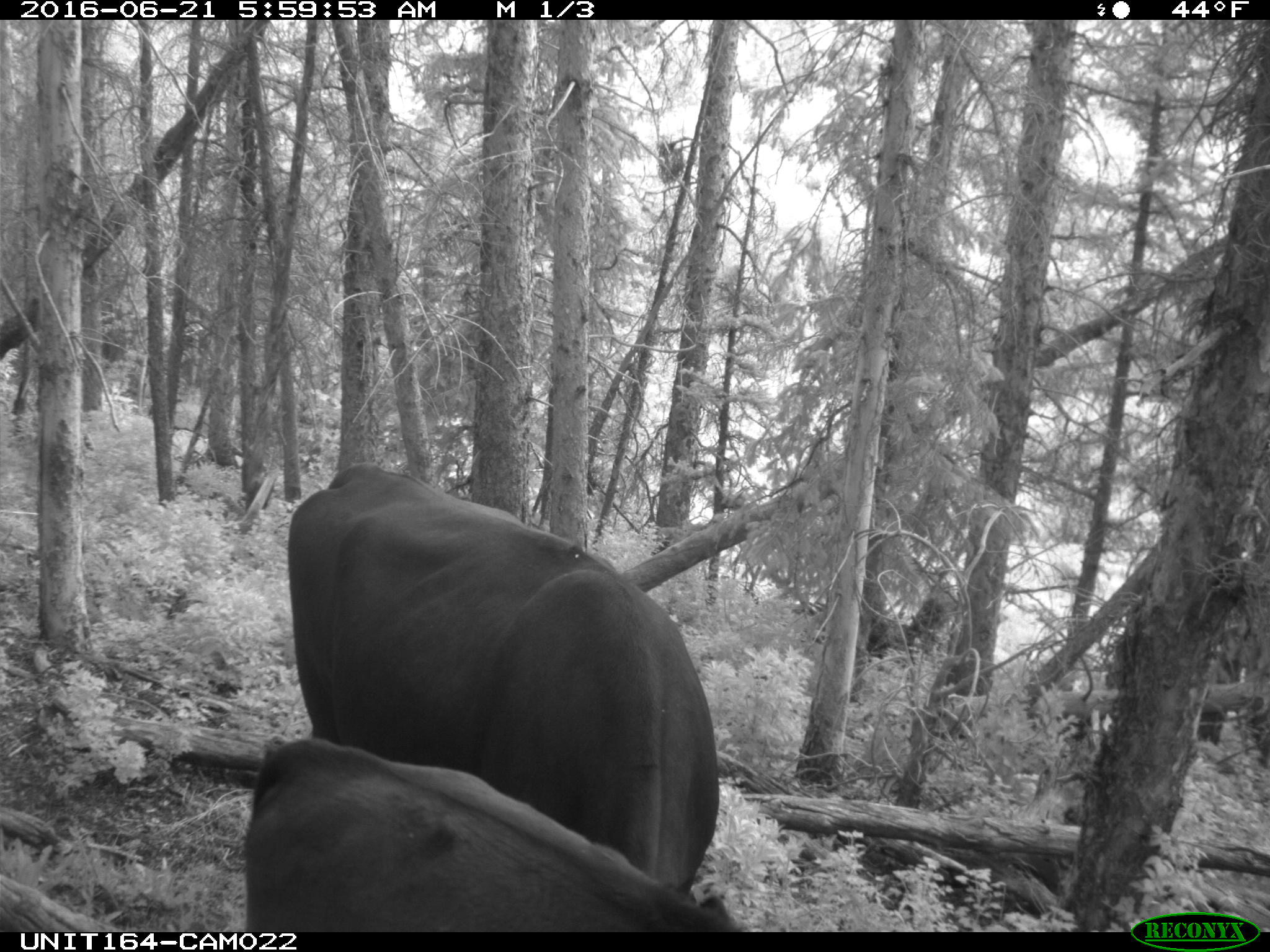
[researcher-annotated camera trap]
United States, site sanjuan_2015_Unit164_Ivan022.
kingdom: Animalia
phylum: Chordata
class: Mammalia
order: Artiodactyla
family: Bovidae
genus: Bos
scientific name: Bos taurus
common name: domestic cow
Bos taurus (domestic cow).